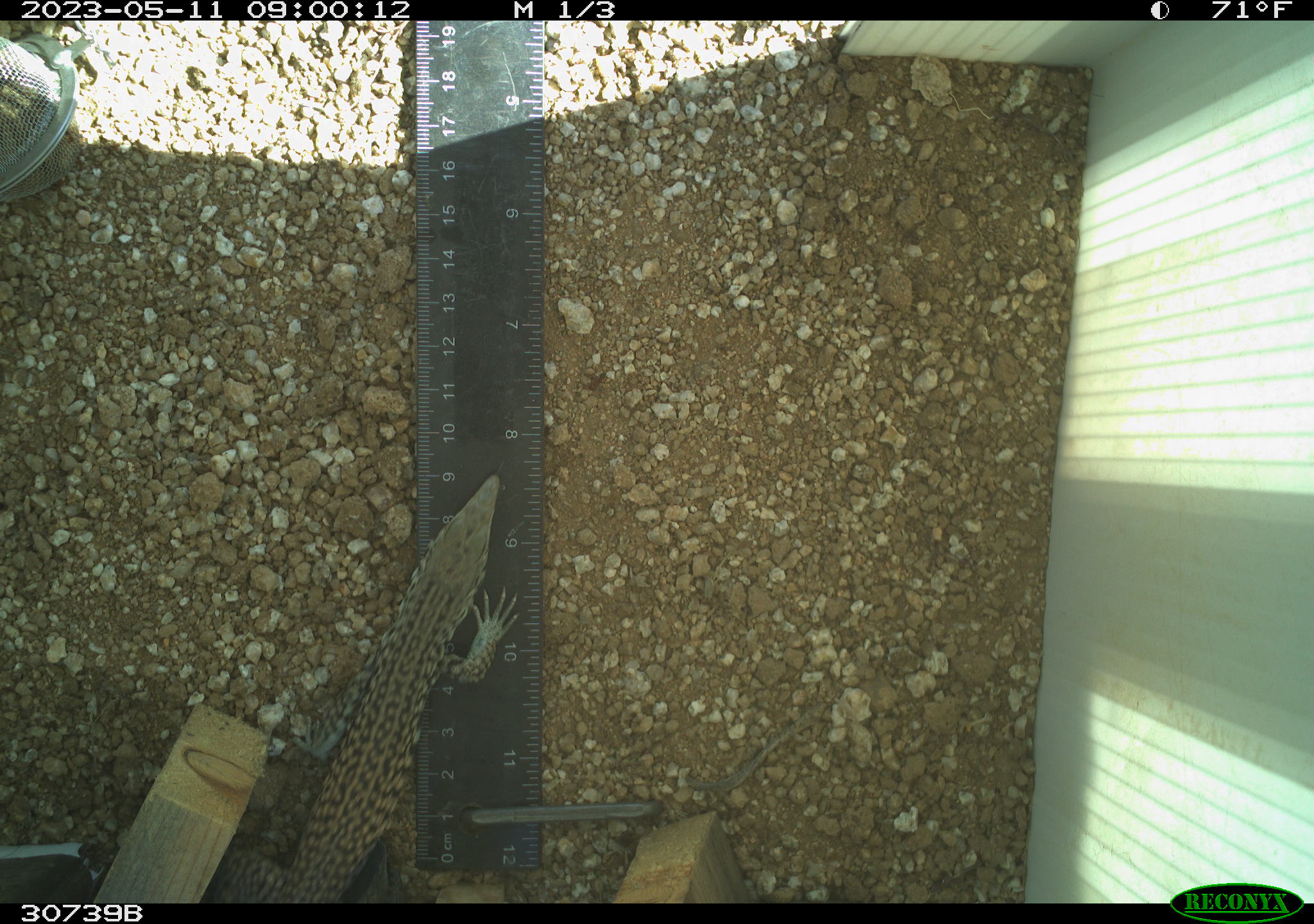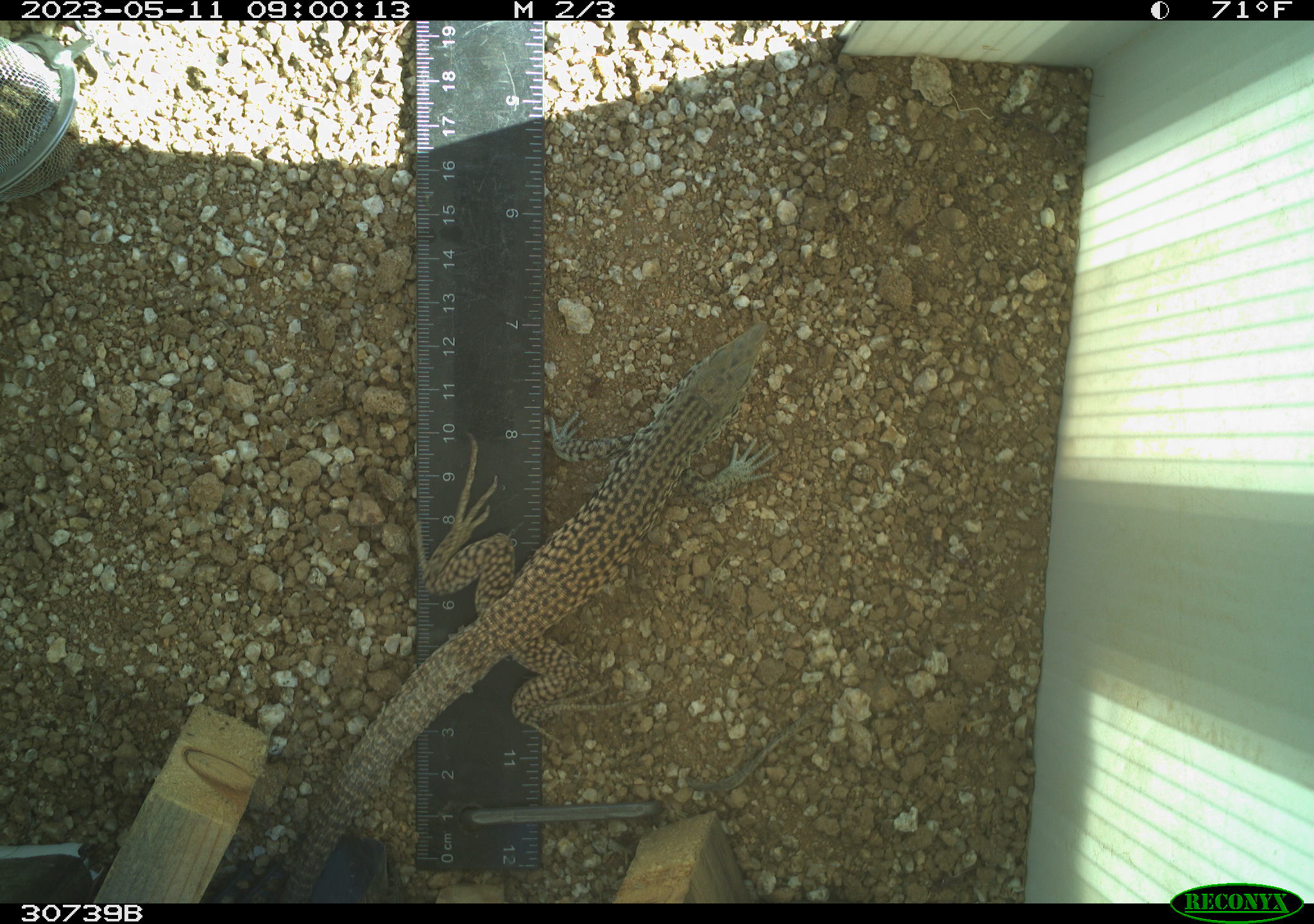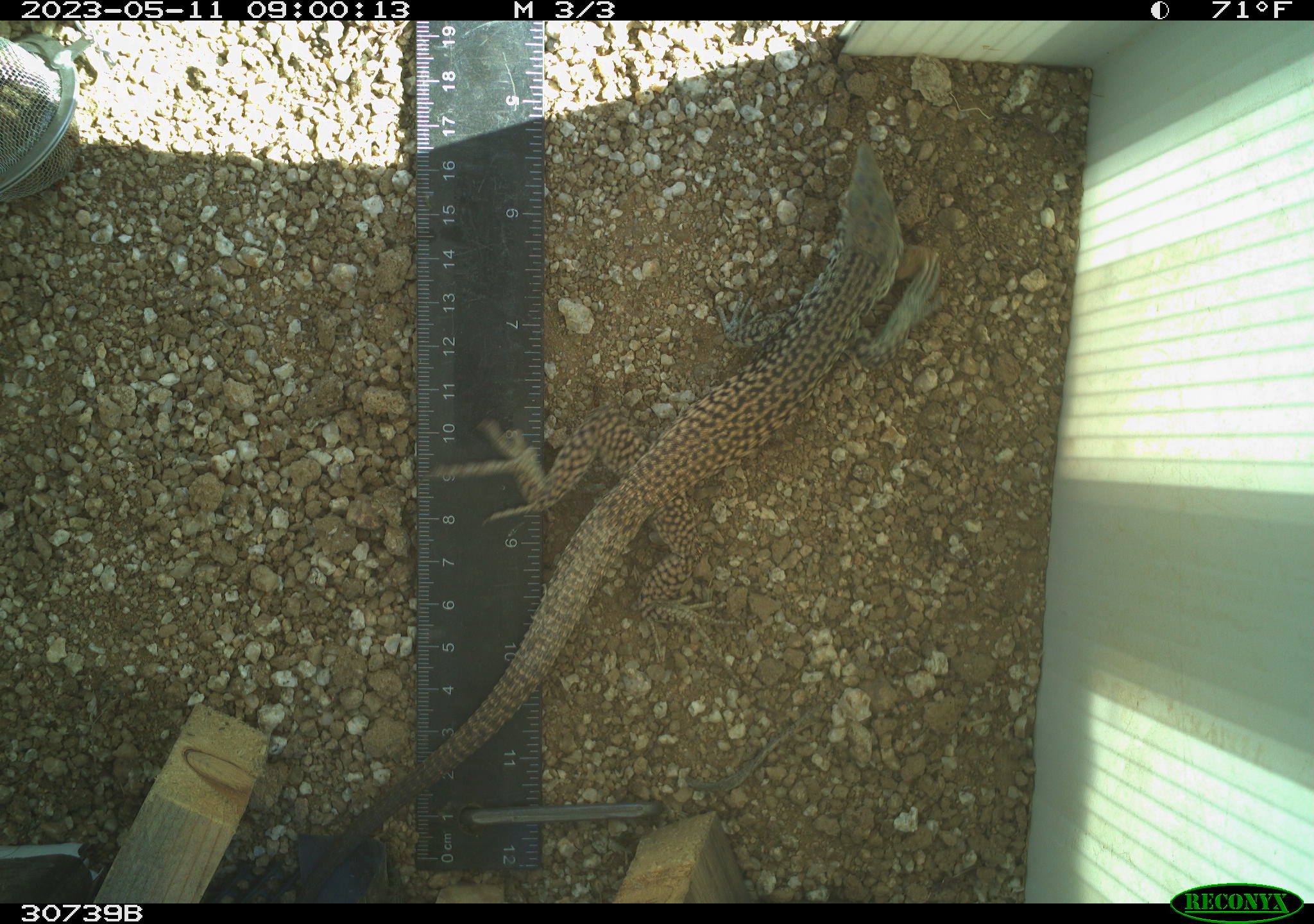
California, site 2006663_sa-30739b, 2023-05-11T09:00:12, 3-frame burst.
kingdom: Animalia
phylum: Chordata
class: Reptilia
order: Squamata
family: Teiidae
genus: Aspidoscelis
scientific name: Aspidoscelis tigris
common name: western whiptail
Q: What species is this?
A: Western whiptail (Aspidoscelis tigris).